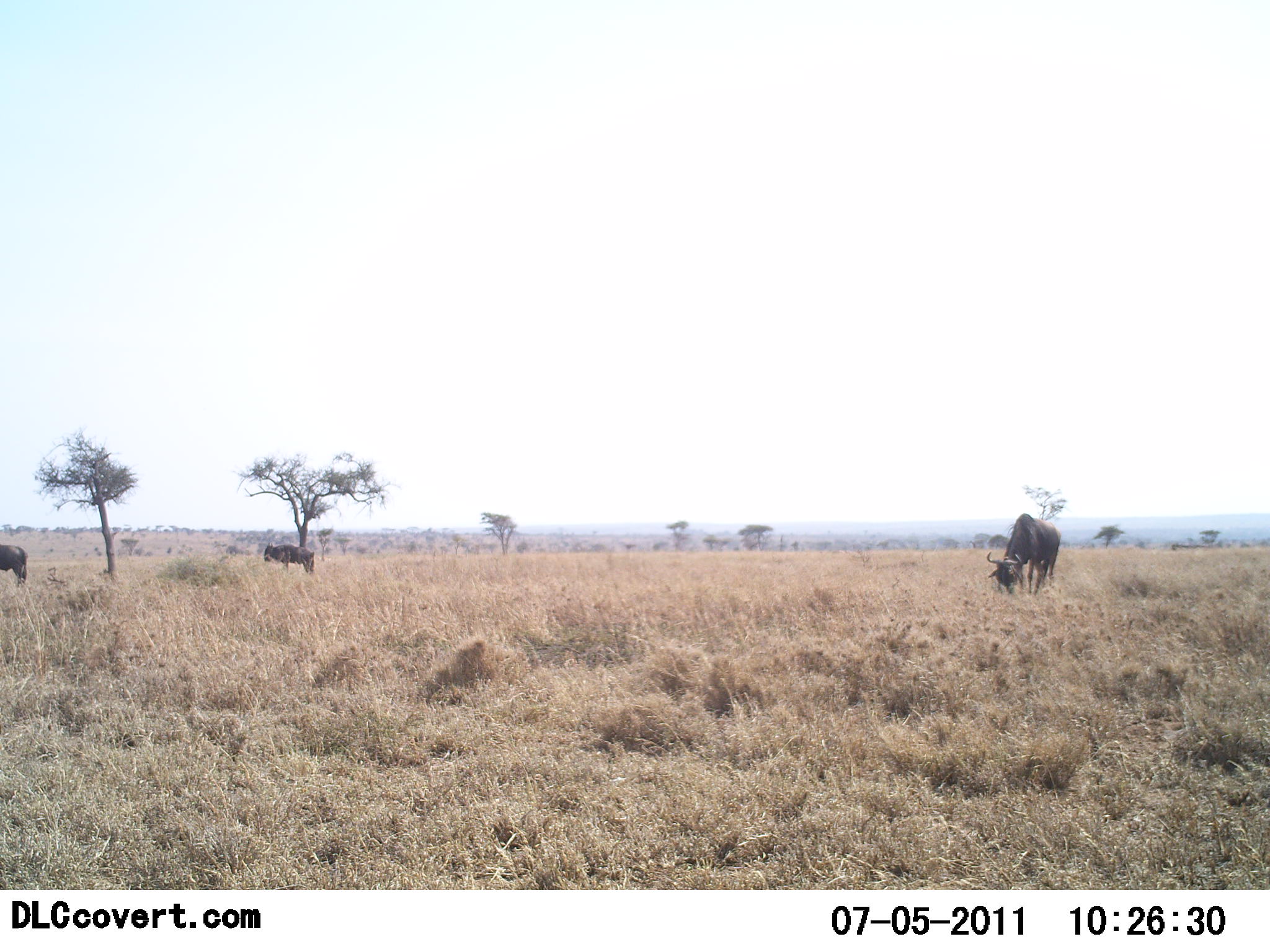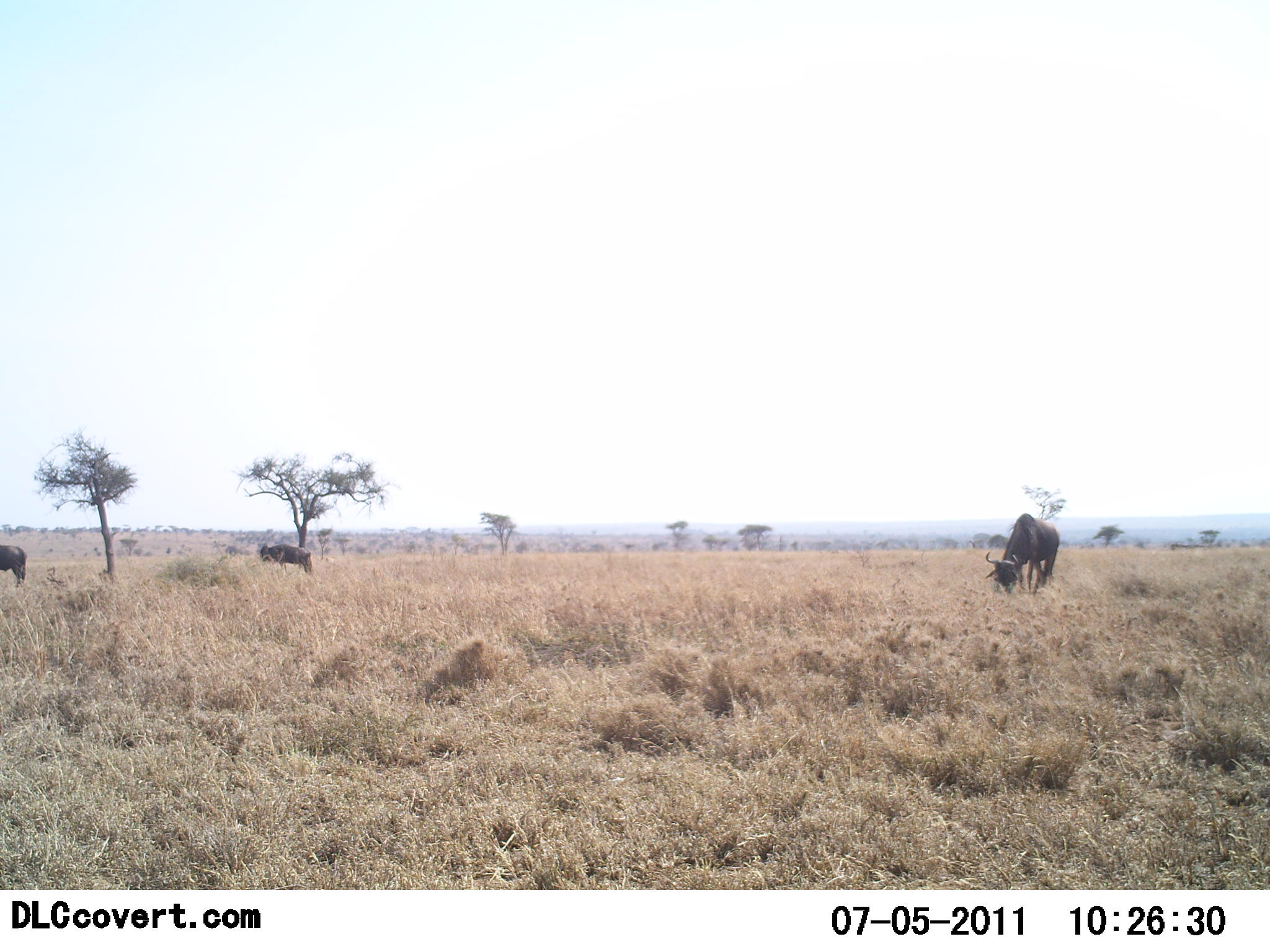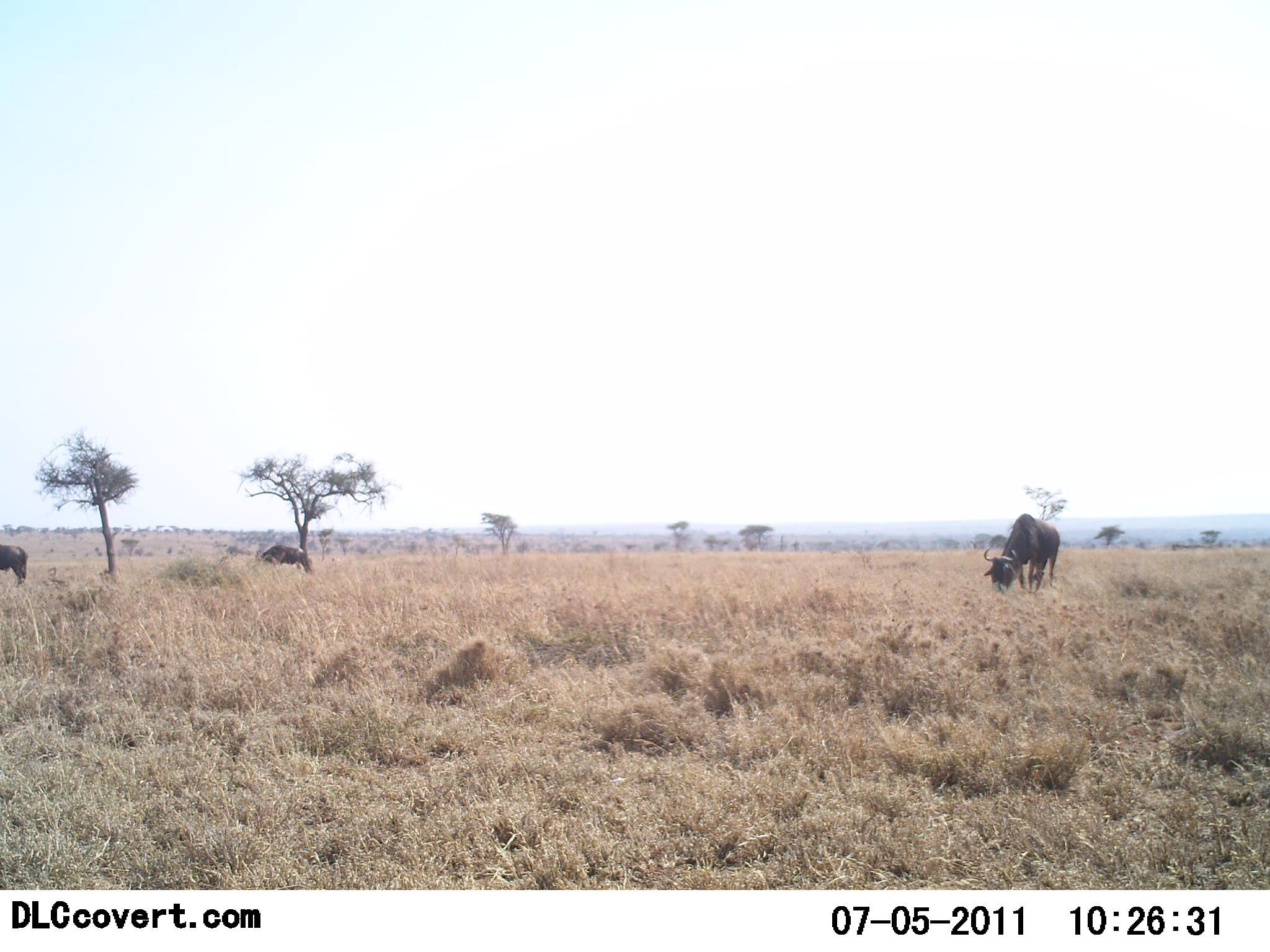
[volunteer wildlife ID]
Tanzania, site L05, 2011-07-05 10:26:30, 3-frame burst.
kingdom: Animalia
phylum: Chordata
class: Mammalia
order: Artiodactyla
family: Bovidae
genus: Connochaetes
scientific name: Connochaetes taurinus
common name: blue wildebeest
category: wildebeest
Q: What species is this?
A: Wildebeest (blue wildebeest) (Connochaetes taurinus).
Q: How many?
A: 3.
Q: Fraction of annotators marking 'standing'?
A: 55%.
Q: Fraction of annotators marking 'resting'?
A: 0%.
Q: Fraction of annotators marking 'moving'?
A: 0%.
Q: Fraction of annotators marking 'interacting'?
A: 0%.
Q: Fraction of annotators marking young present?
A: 0%.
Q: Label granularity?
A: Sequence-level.